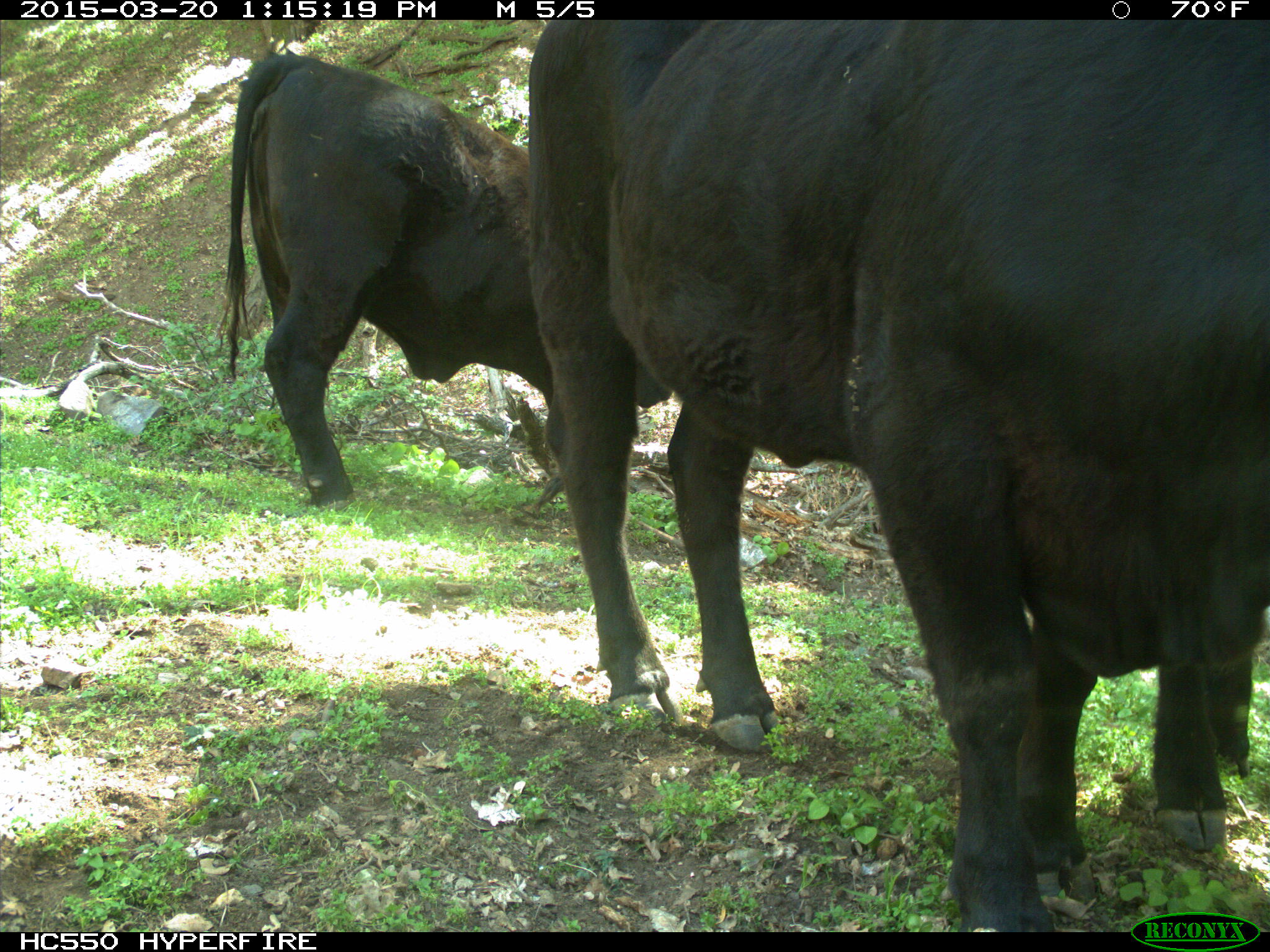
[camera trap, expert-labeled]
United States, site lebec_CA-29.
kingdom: Animalia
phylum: Chordata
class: Mammalia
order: Artiodactyla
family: Bovidae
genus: Bos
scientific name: Bos taurus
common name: domestic cow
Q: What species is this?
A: Bos taurus (domestic cow).